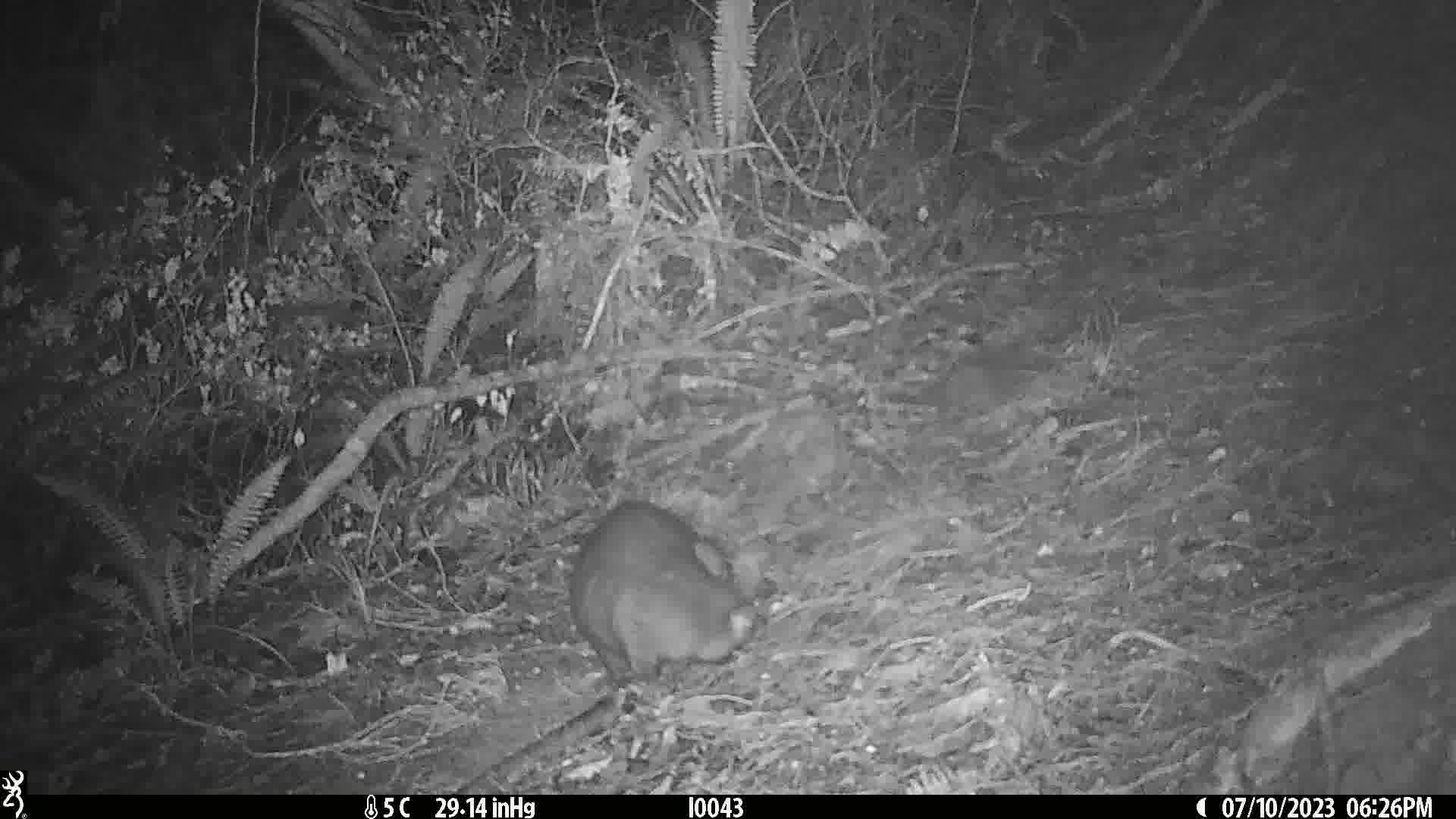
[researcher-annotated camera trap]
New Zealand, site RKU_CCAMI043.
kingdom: Animalia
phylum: Chordata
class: Mammalia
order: Diprotodontia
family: Phalangeridae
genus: Trichosurus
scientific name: Trichosurus vulpecula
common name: common brushtail possum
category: possum